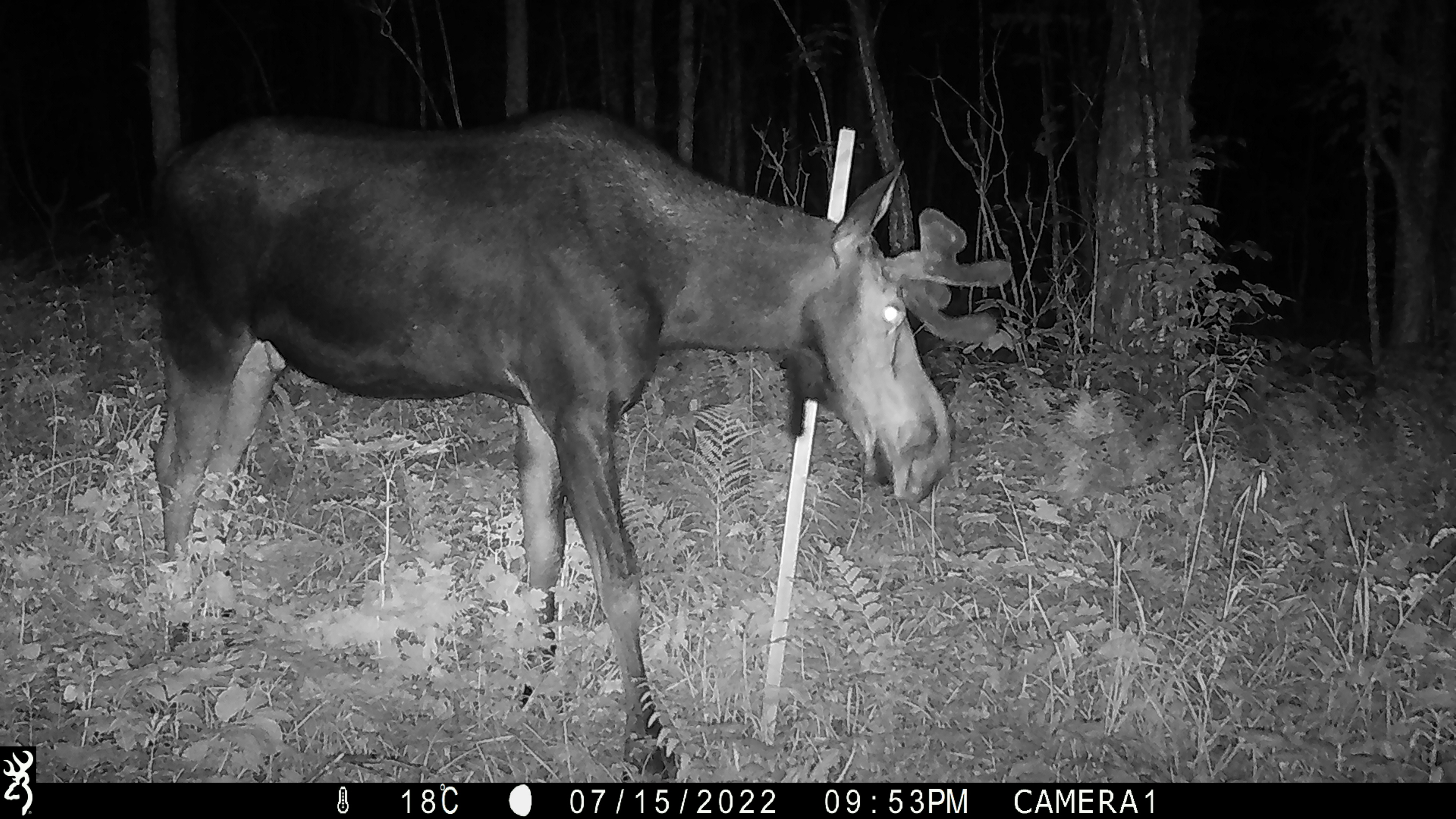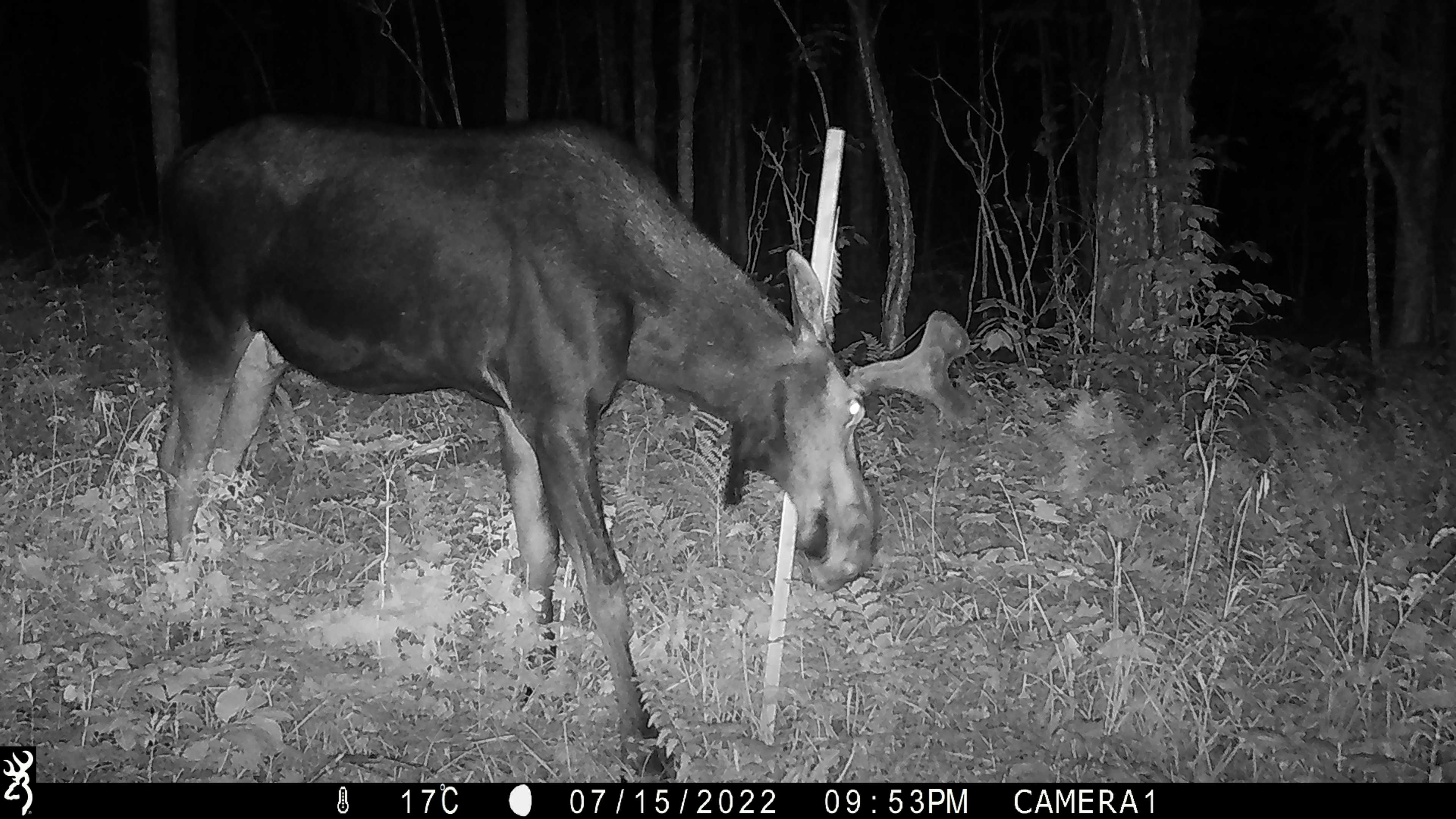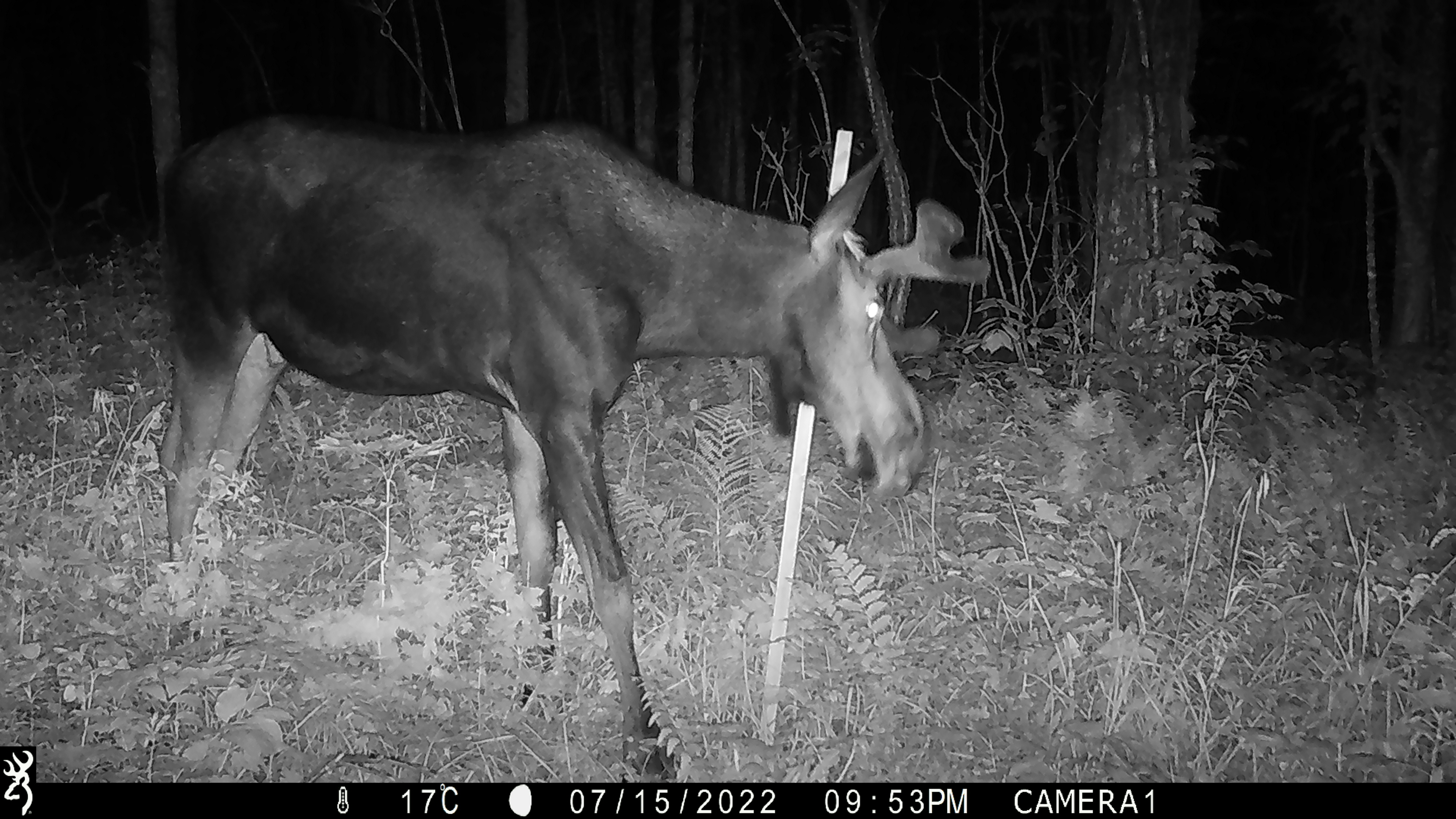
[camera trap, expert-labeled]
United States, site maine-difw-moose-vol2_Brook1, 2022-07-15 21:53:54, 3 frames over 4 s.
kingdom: Animalia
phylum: Chordata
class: Mammalia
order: Artiodactyla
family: Cervidae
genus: Alces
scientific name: Alces alces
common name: moose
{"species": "moose (Alces alces)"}